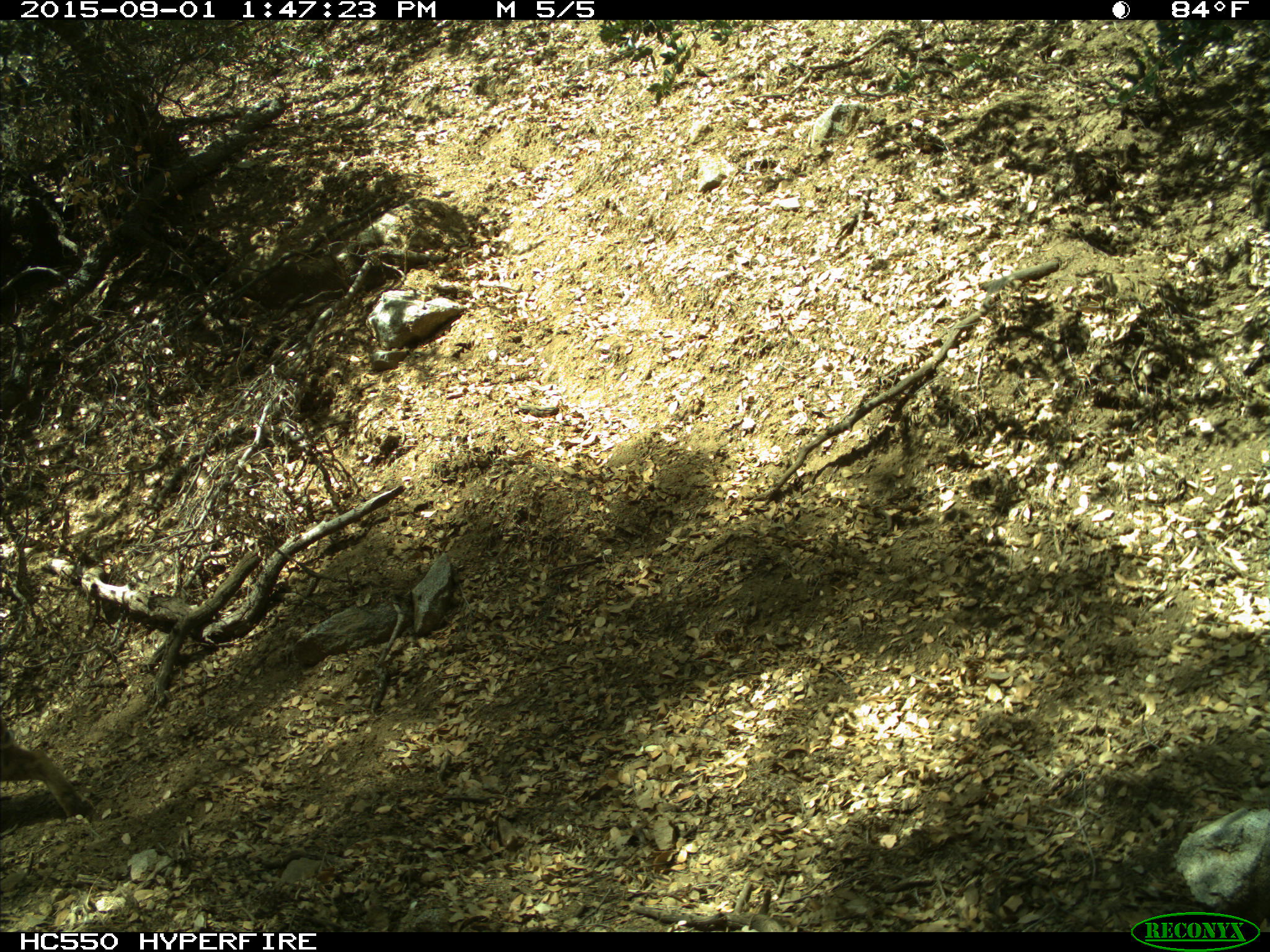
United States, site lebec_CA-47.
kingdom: Animalia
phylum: Chordata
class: Mammalia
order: Carnivora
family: Felidae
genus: Lynx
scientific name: Lynx rufus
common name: bobcat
Lynx rufus (bobcat).